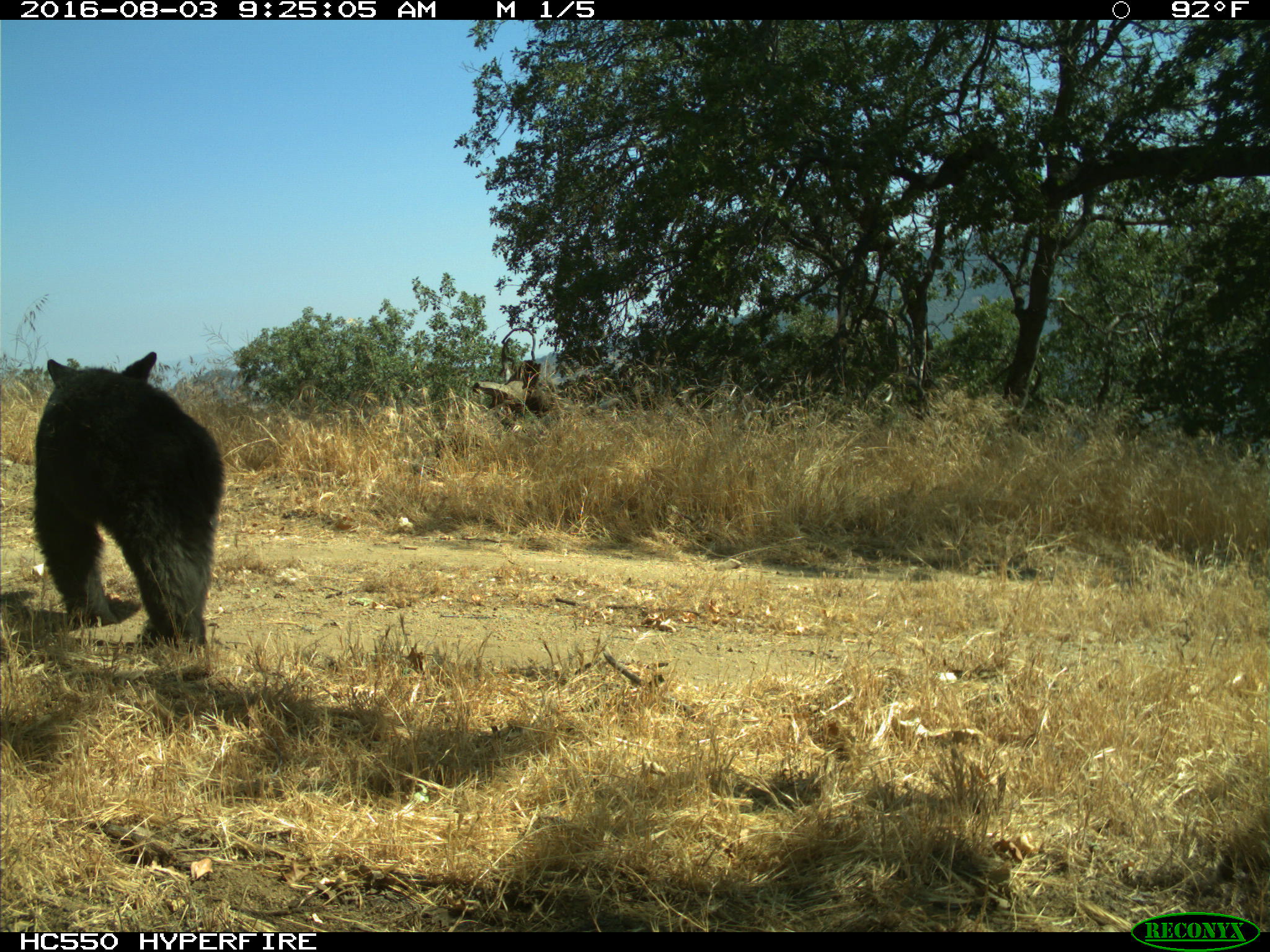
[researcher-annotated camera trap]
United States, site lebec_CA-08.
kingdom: Animalia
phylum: Chordata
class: Mammalia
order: Carnivora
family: Ursidae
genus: Ursus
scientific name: Ursus americanus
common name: american black bear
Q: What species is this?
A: Ursus americanus (american black bear).